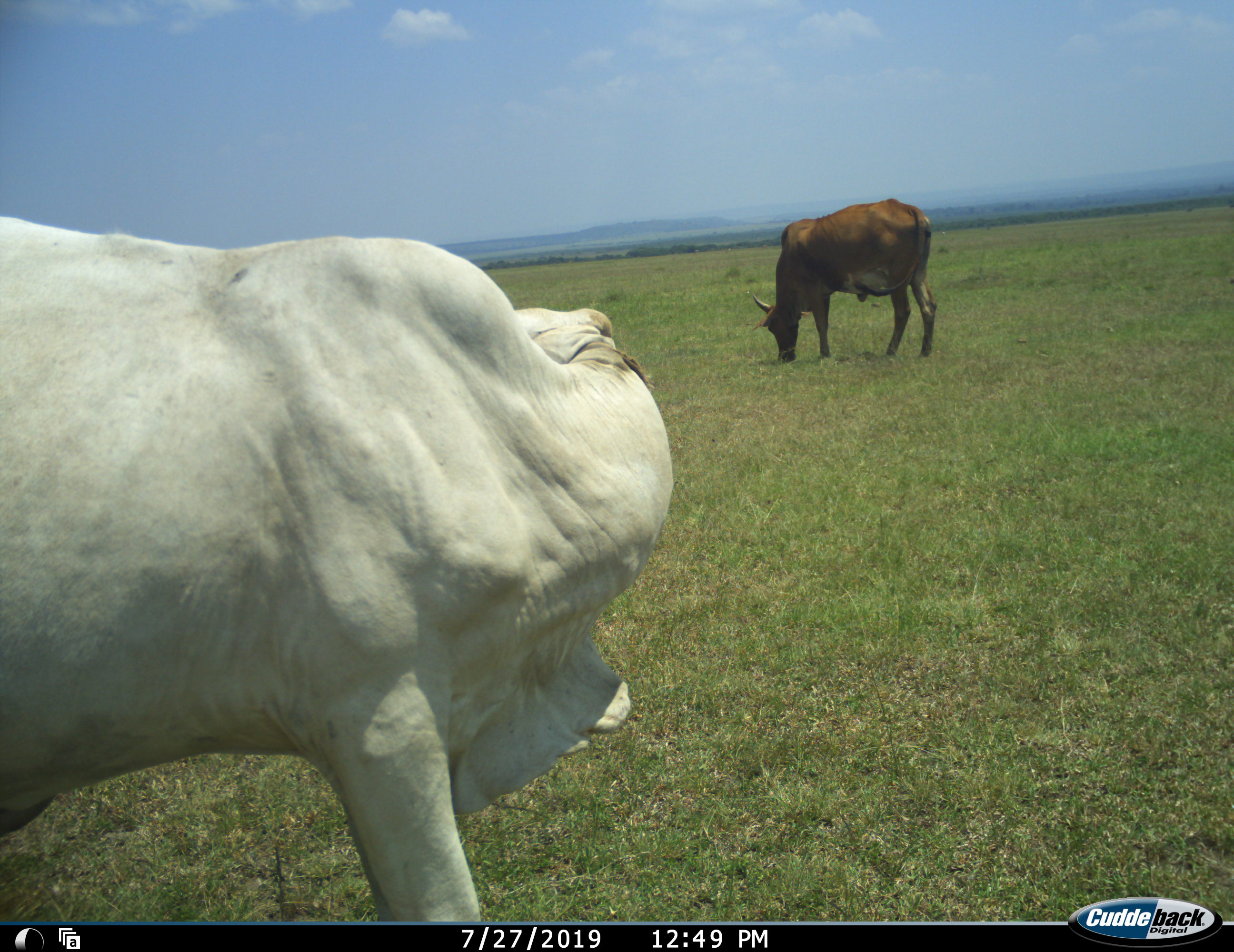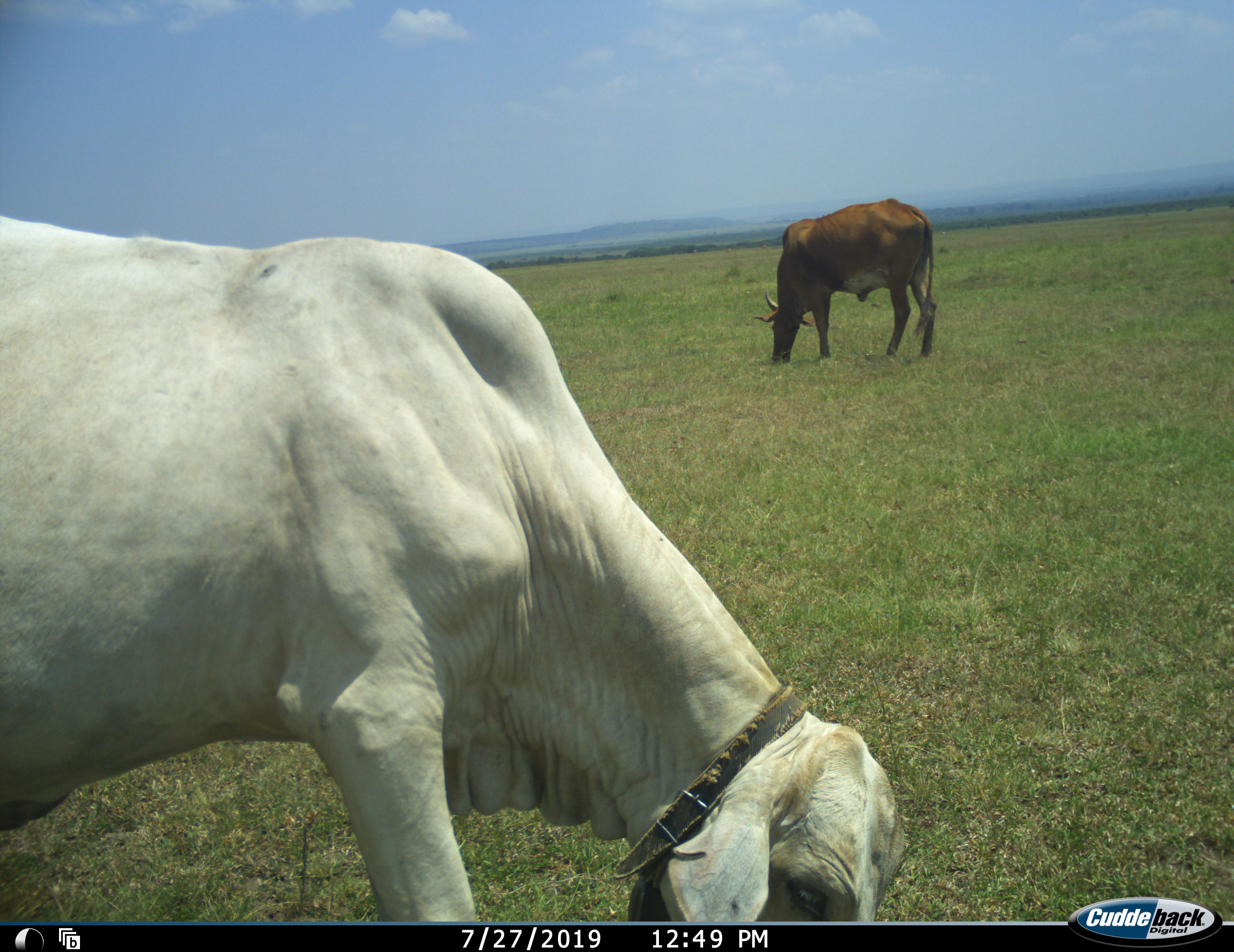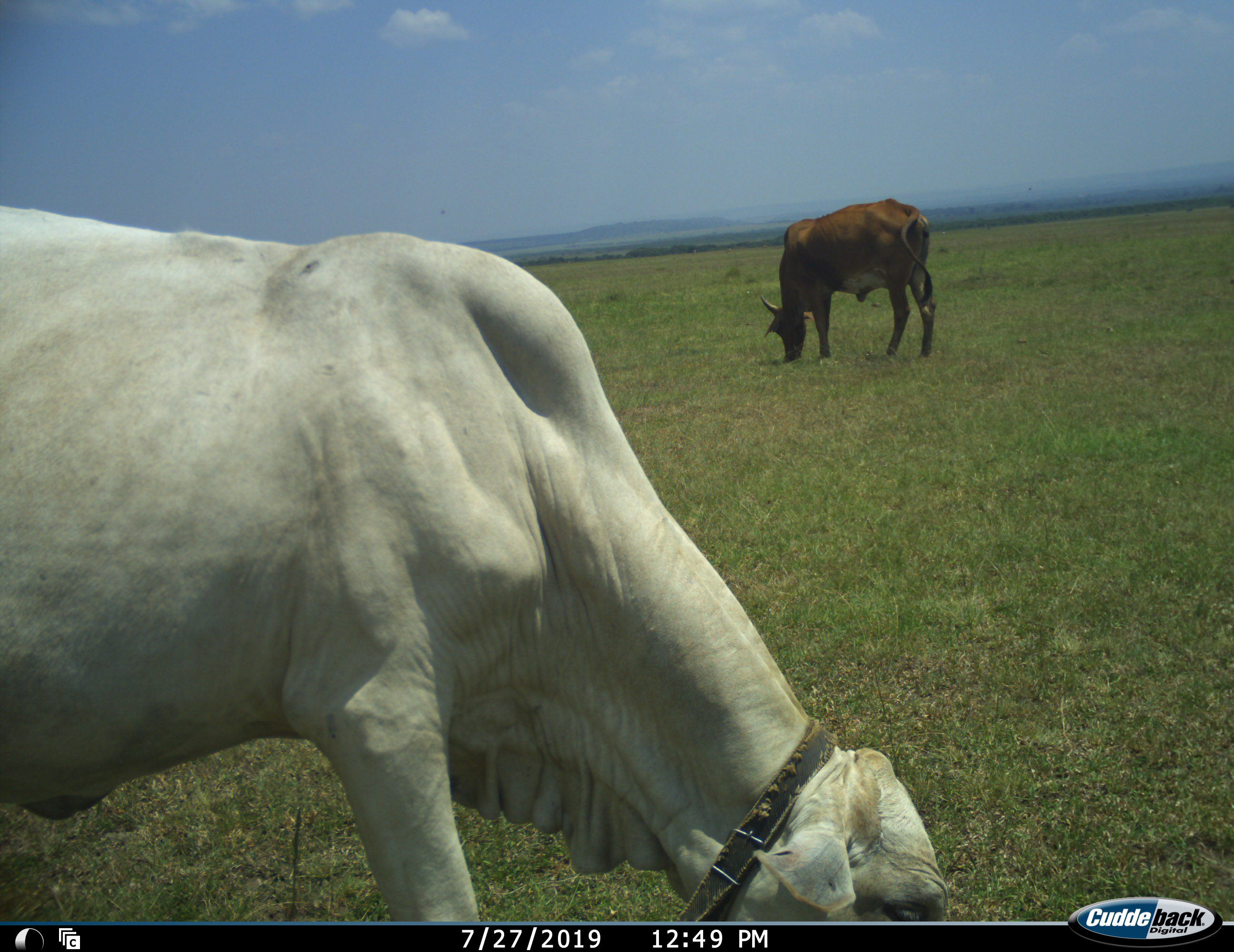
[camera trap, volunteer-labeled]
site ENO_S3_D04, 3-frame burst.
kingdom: Animalia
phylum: Chordata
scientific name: Vertebrata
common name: domestic animal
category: domesticanimal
Domesticanimal (domestic animal) (Vertebrata), count 2. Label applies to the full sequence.